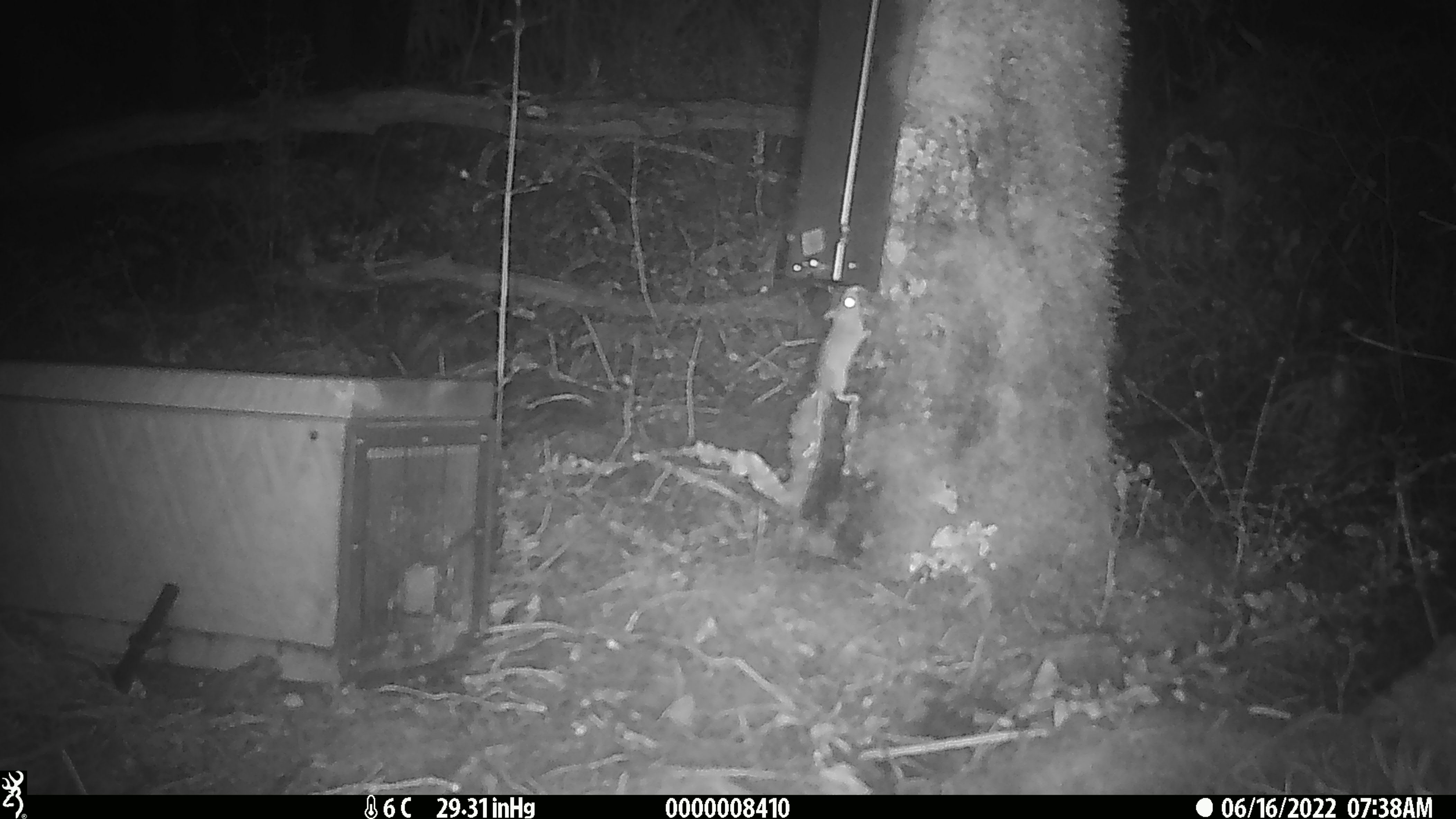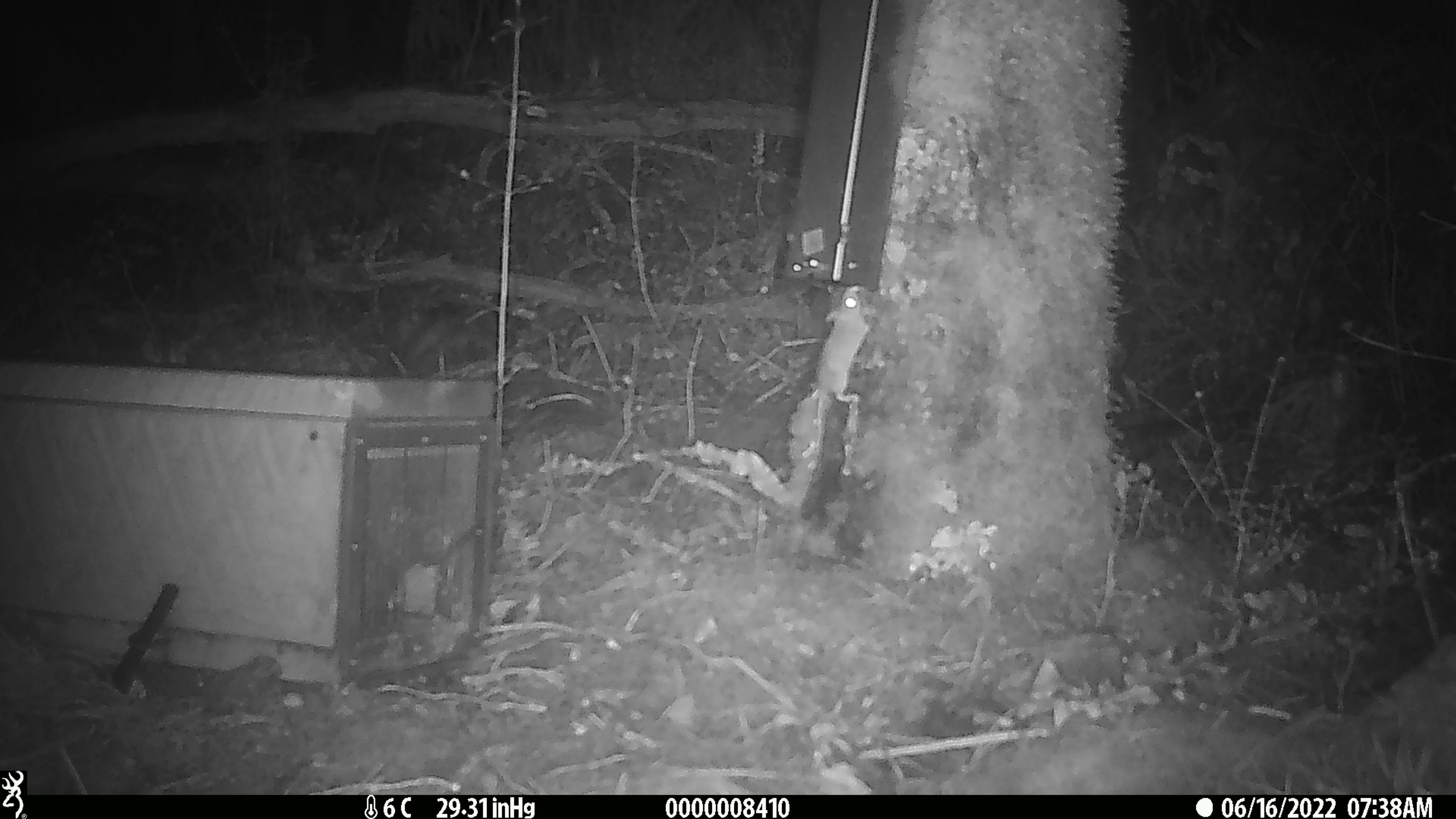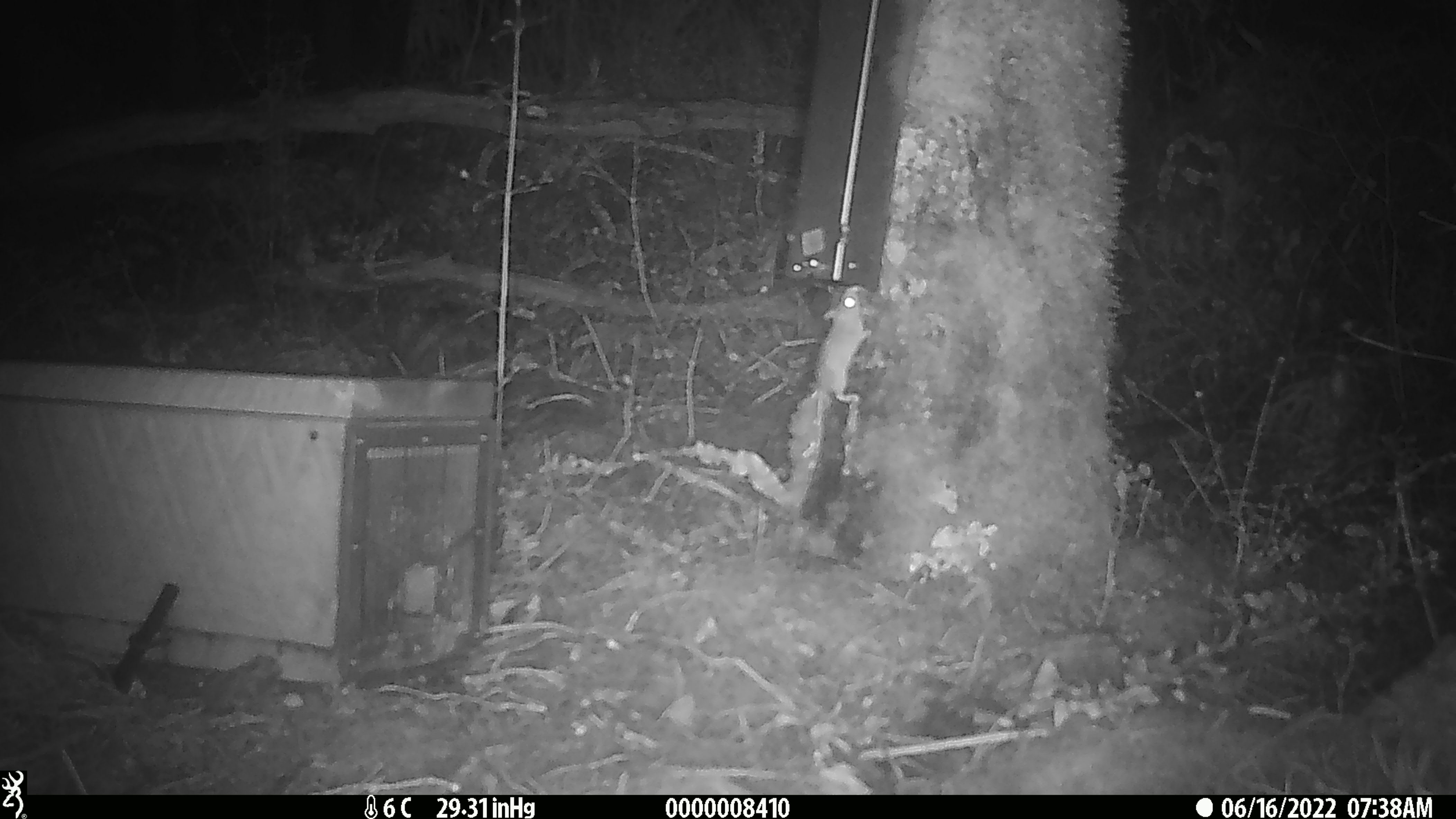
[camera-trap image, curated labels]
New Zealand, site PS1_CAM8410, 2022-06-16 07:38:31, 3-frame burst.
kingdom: Animalia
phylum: Chordata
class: Mammalia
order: Rodentia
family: Muridae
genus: Mus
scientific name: Mus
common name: mouse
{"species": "mouse (Mus)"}